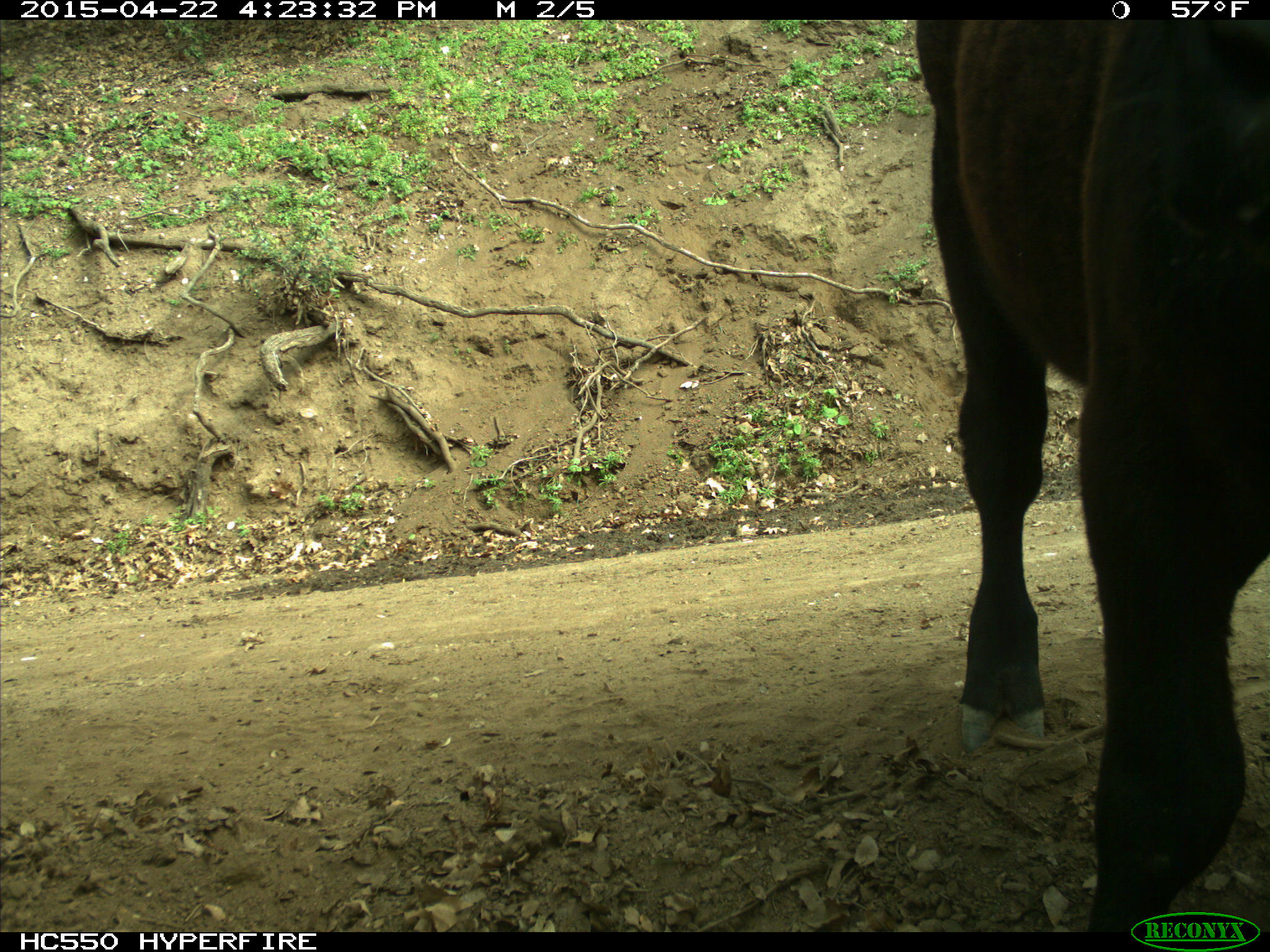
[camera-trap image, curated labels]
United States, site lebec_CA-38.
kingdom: Animalia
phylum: Chordata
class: Mammalia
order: Artiodactyla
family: Bovidae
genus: Bos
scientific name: Bos taurus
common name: domestic cow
Bos taurus (domestic cow).